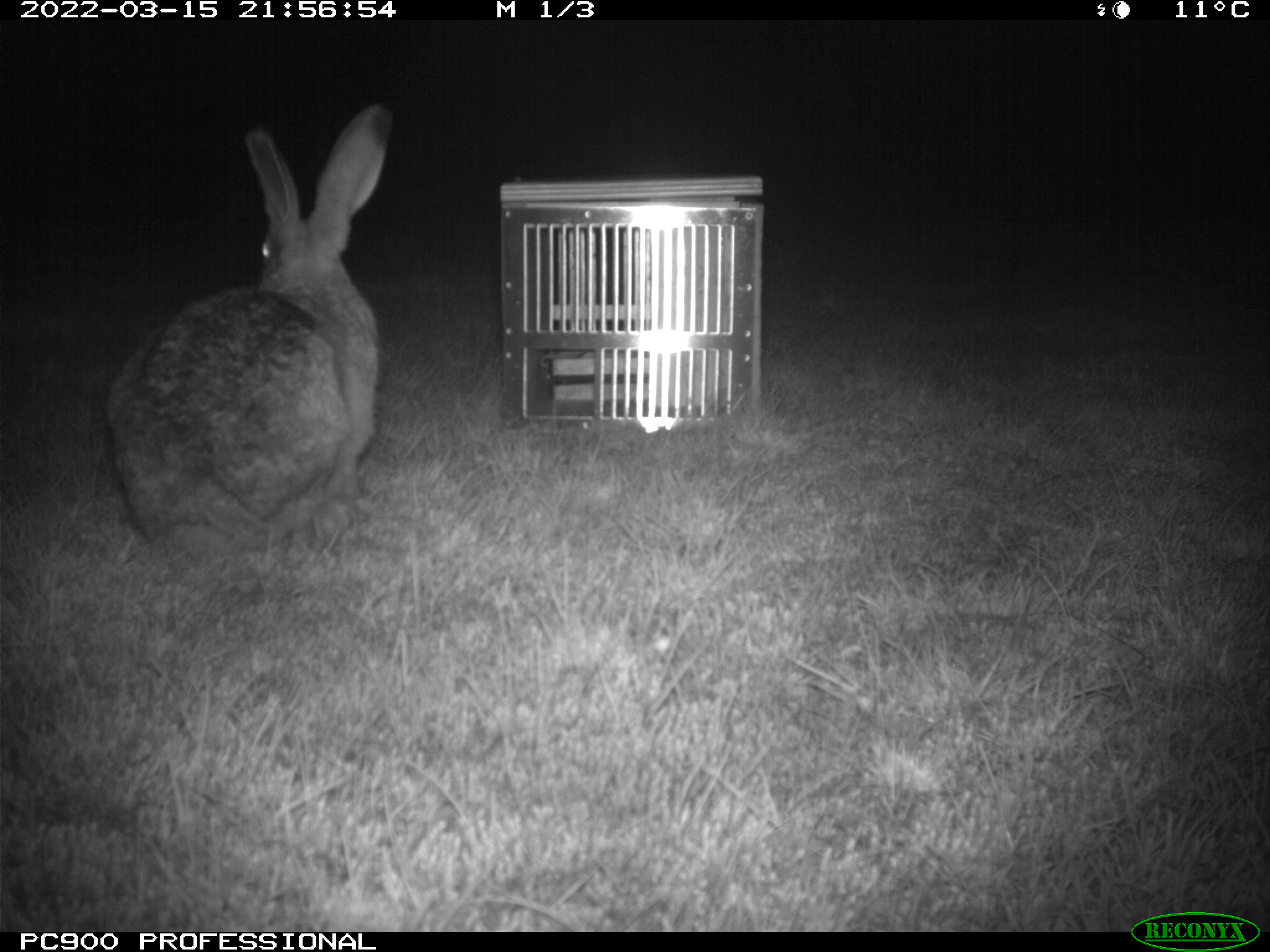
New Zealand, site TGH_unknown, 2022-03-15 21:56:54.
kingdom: Animalia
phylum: Chordata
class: Mammalia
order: Lagomorpha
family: Leporidae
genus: Lepus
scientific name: Lepus europaeus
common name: brown hare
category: hare